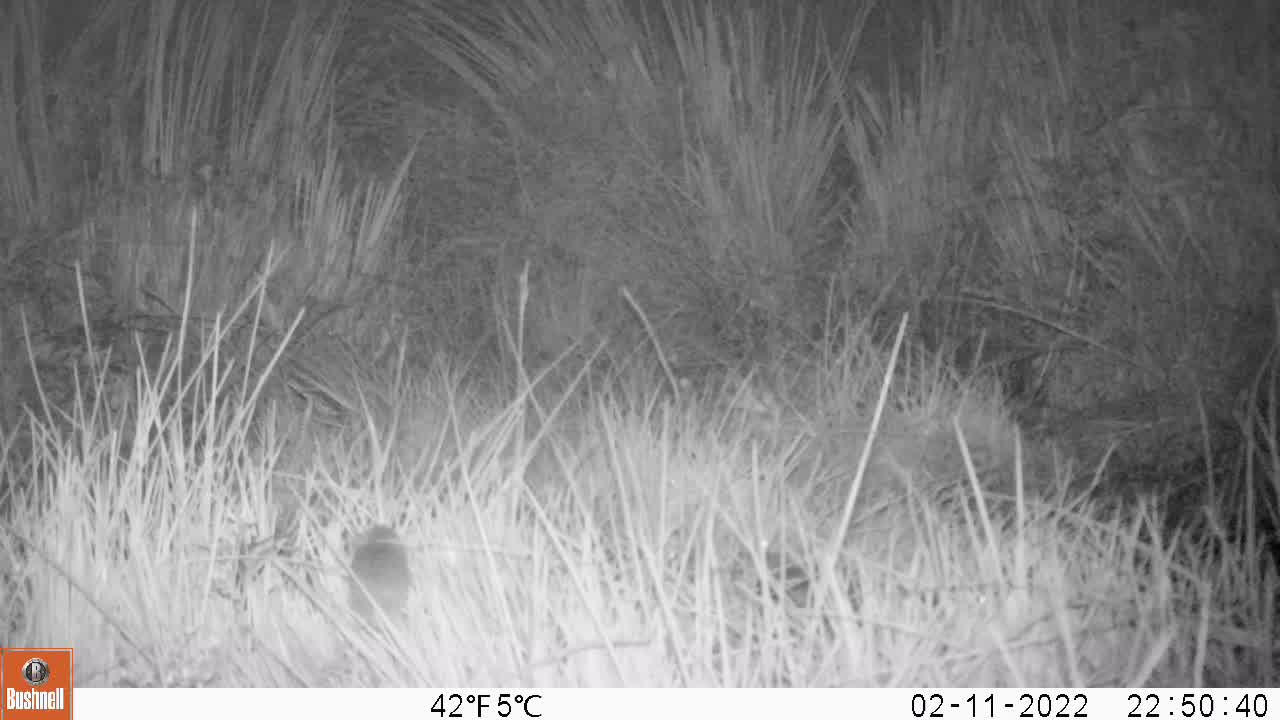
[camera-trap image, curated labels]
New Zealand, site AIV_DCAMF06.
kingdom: Animalia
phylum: Chordata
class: Mammalia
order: Rodentia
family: Muridae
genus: Mus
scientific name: Mus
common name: mouse